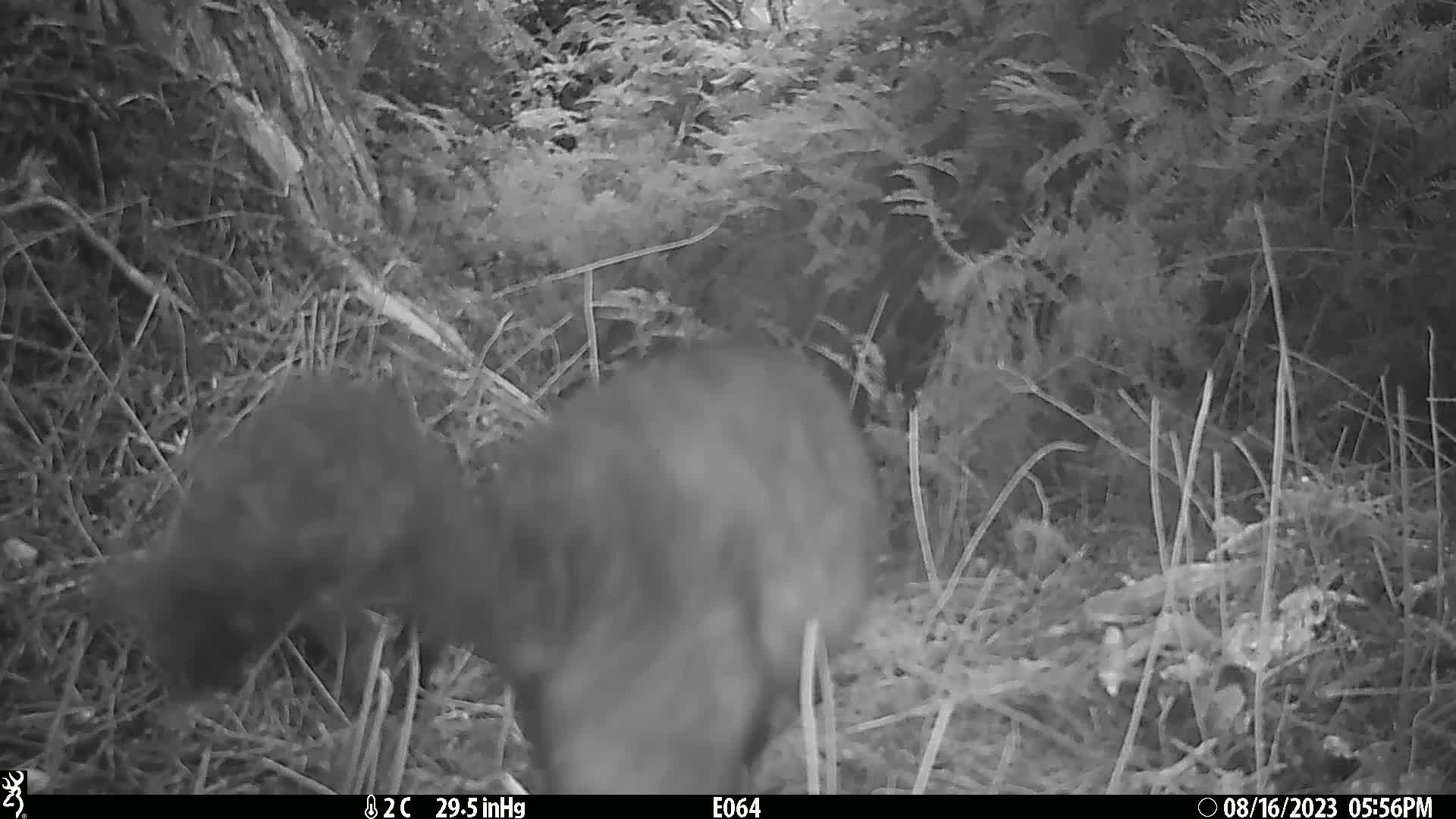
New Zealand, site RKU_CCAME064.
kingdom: Animalia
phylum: Chordata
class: Mammalia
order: Diprotodontia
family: Phalangeridae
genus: Trichosurus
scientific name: Trichosurus vulpecula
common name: common brushtail possum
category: possum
Possum (common brushtail possum) (Trichosurus vulpecula).